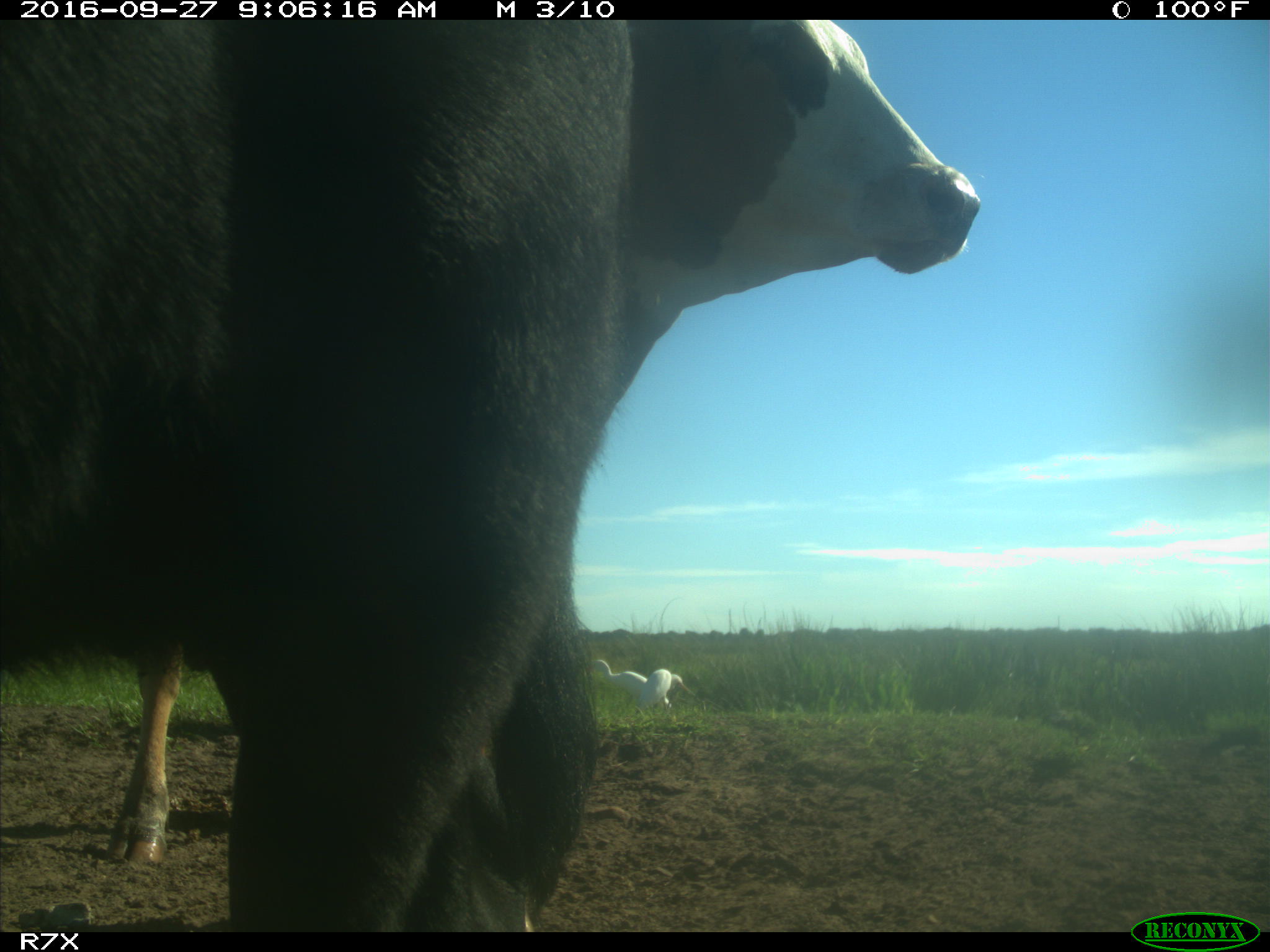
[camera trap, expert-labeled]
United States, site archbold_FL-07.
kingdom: Animalia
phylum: Chordata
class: Mammalia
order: Artiodactyla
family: Bovidae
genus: Bos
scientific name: Bos taurus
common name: domestic cow